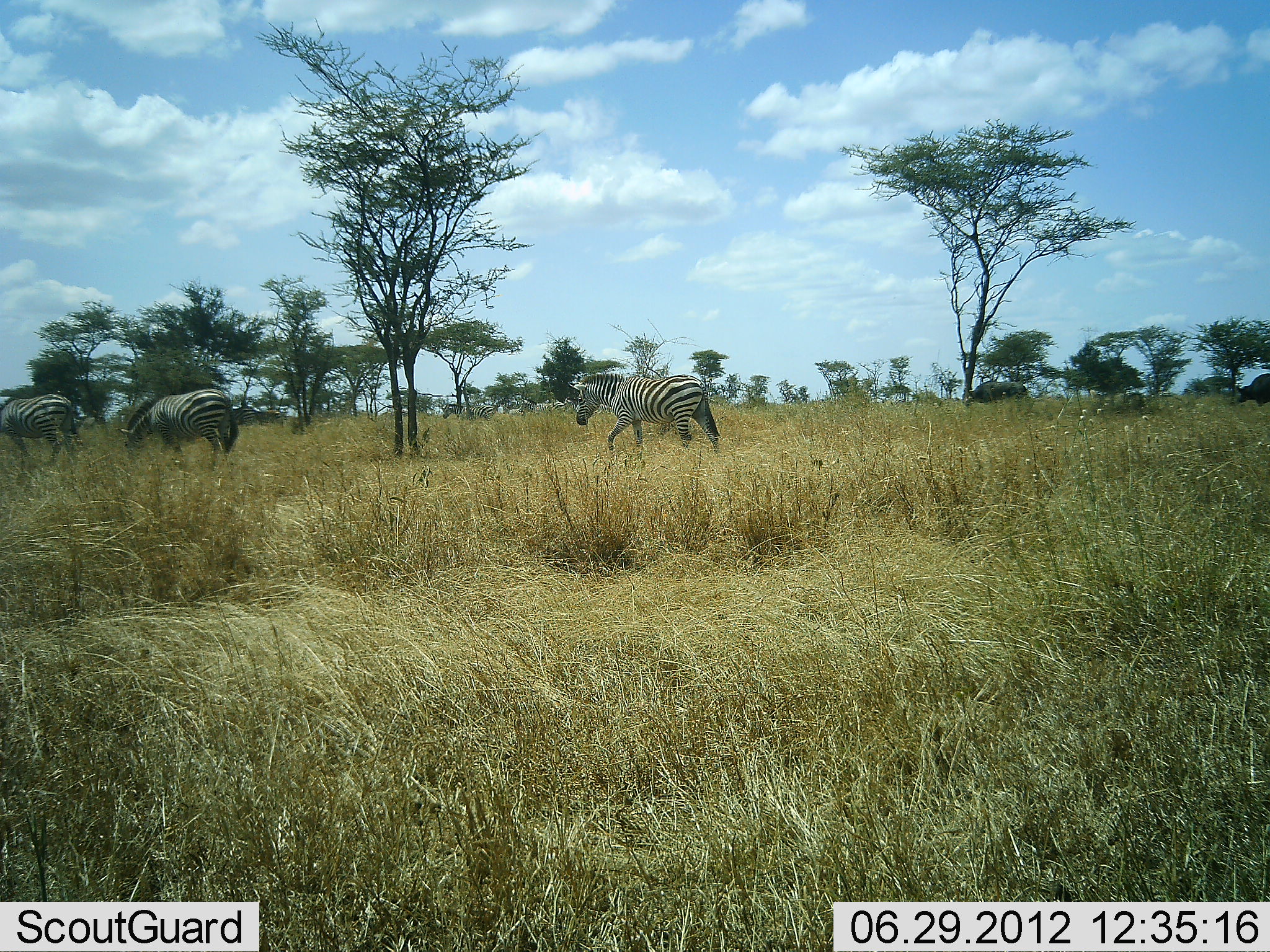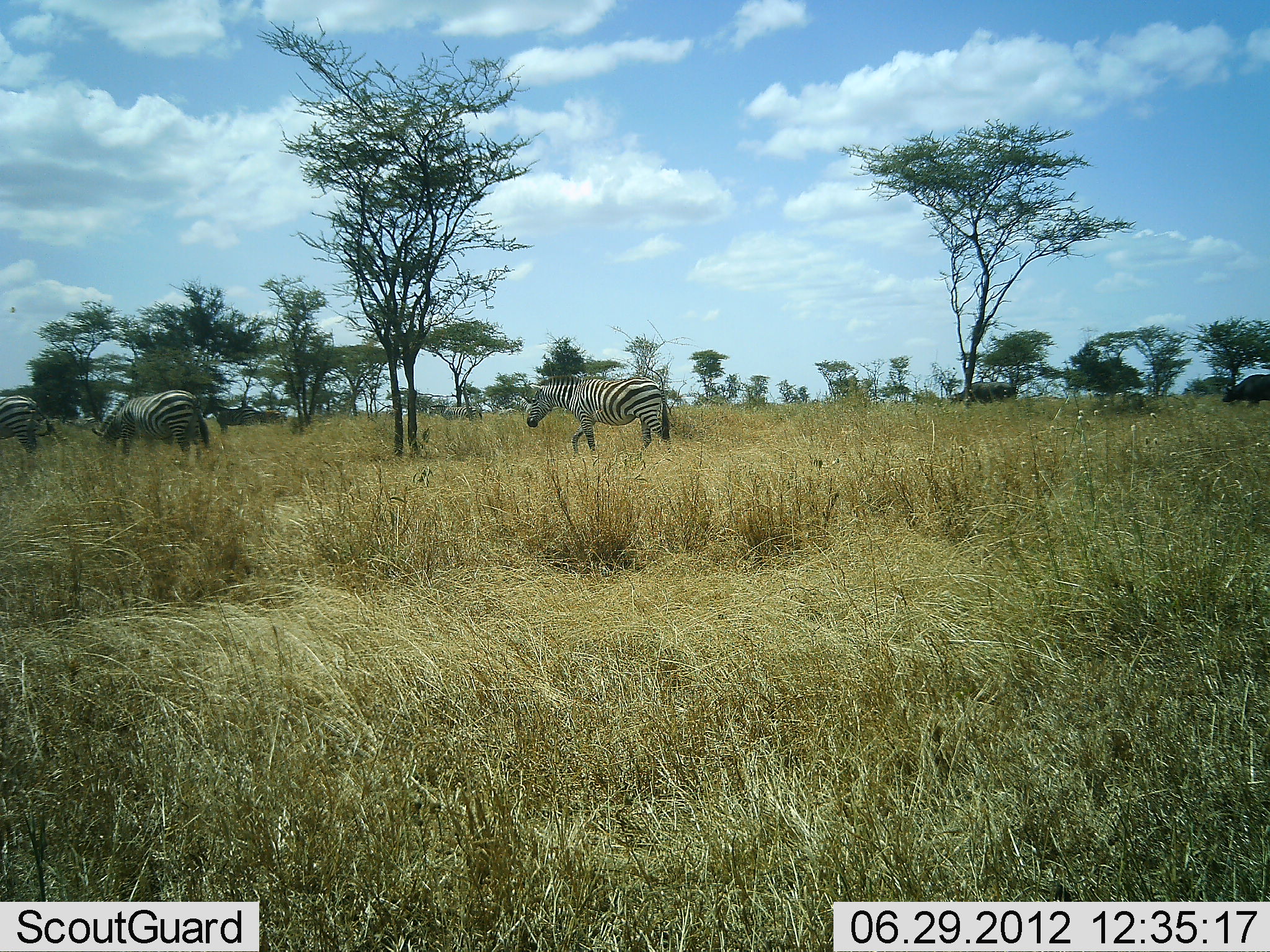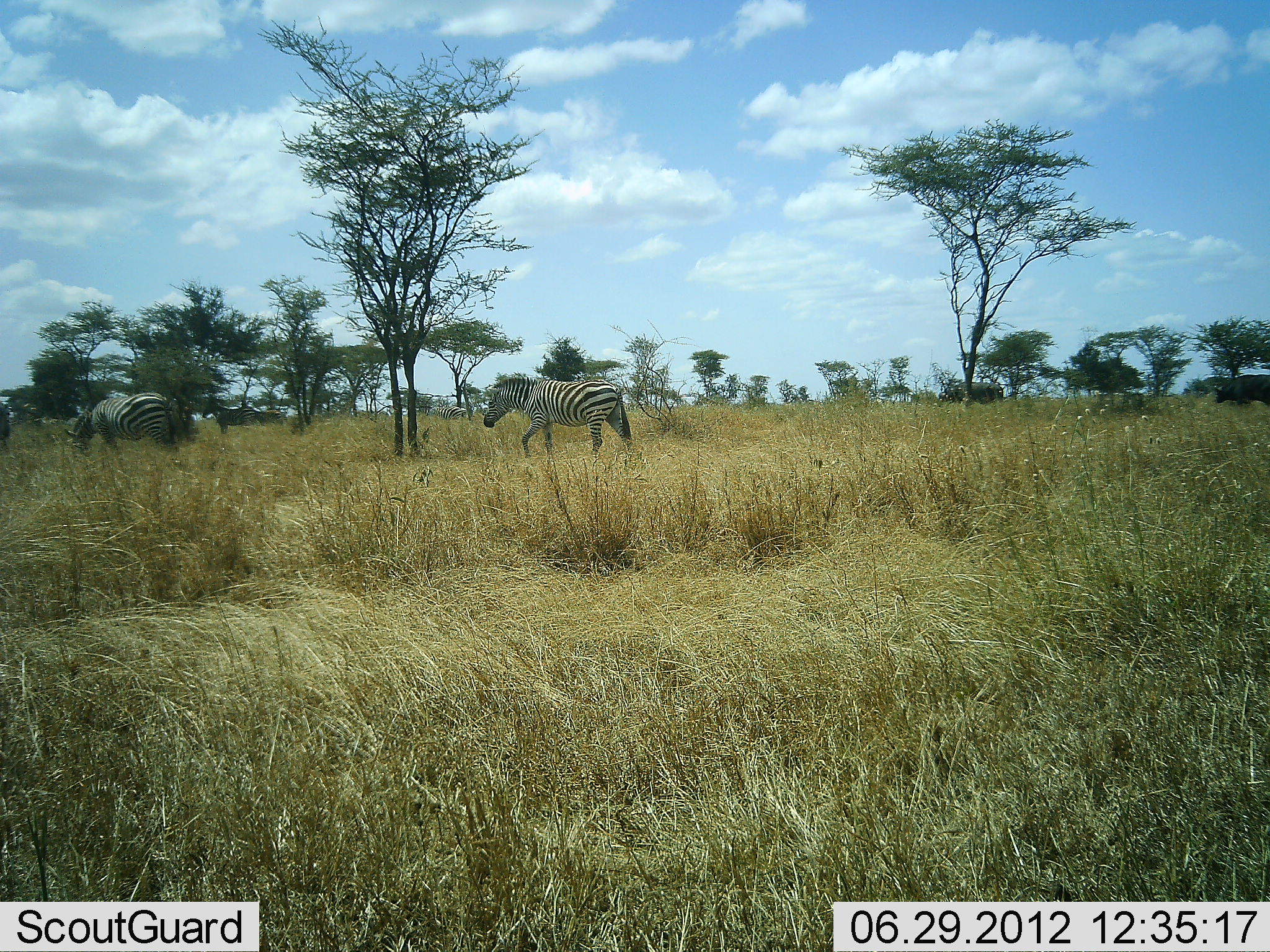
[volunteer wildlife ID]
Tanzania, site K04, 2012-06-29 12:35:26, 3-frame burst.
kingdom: Animalia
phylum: Chordata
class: Mammalia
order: Artiodactyla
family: Bovidae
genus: Syncerus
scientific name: Syncerus caffer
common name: cape buffalo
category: buffalo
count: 2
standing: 10%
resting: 0%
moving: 80%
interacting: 0%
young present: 0%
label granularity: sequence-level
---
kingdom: Animalia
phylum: Chordata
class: Mammalia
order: Perissodactyla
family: Equidae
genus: Equus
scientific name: Equus quagga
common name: plains zebra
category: zebra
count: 4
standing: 12%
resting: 0%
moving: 100%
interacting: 0%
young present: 0%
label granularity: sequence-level